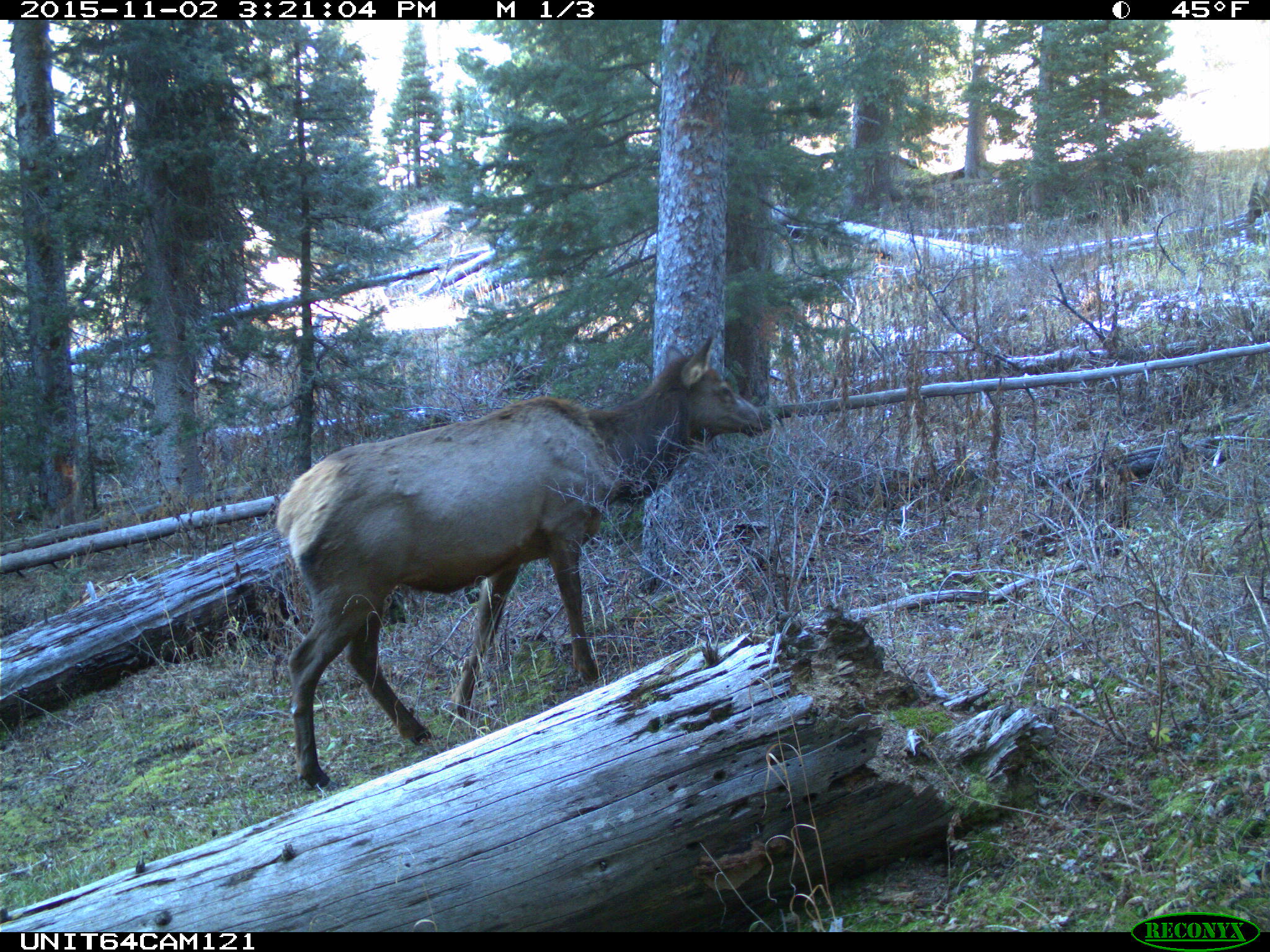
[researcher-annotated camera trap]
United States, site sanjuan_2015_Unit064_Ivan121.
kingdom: Animalia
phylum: Chordata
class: Mammalia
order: Artiodactyla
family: Cervidae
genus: Cervus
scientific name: Cervus elaphus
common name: red deer